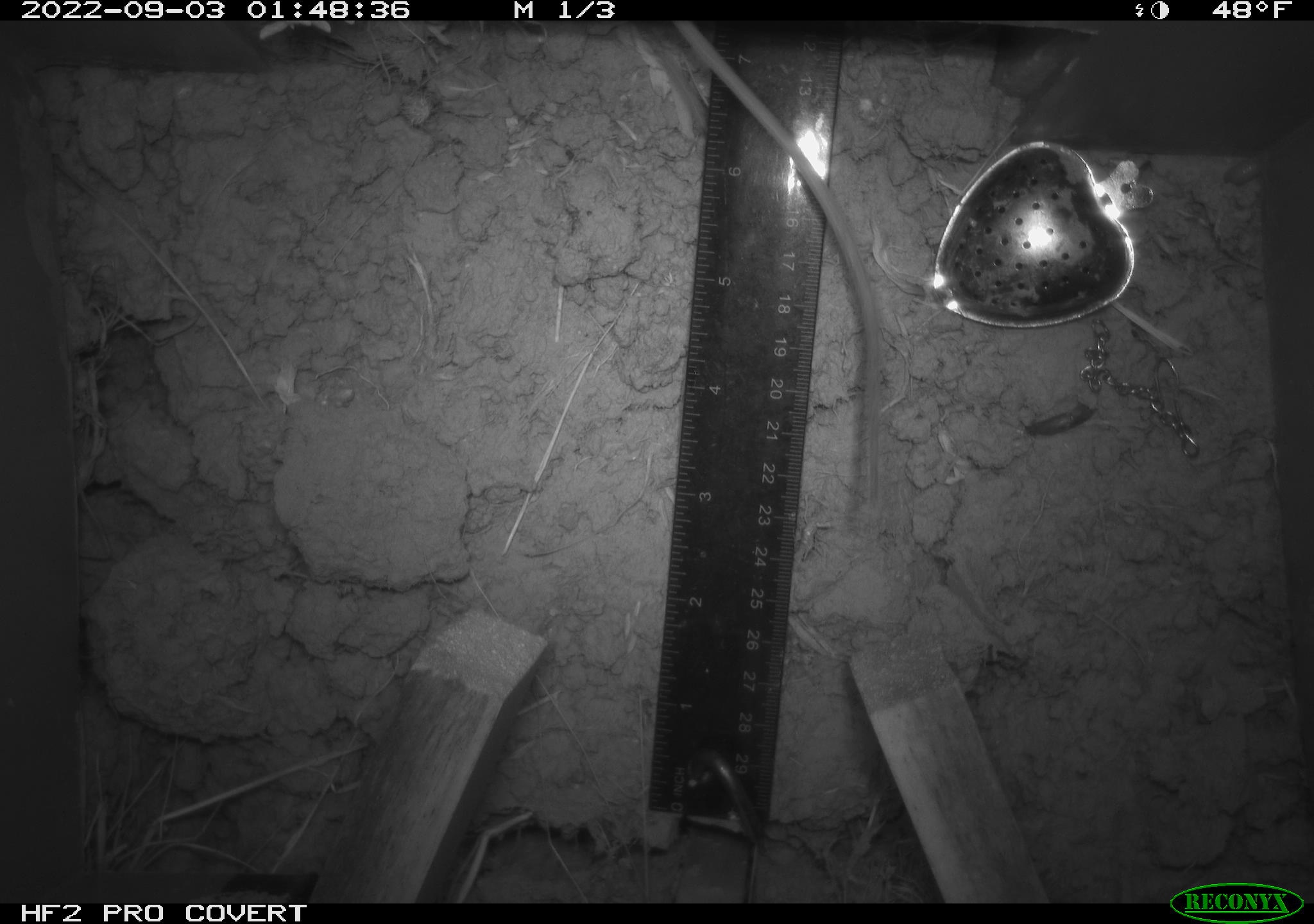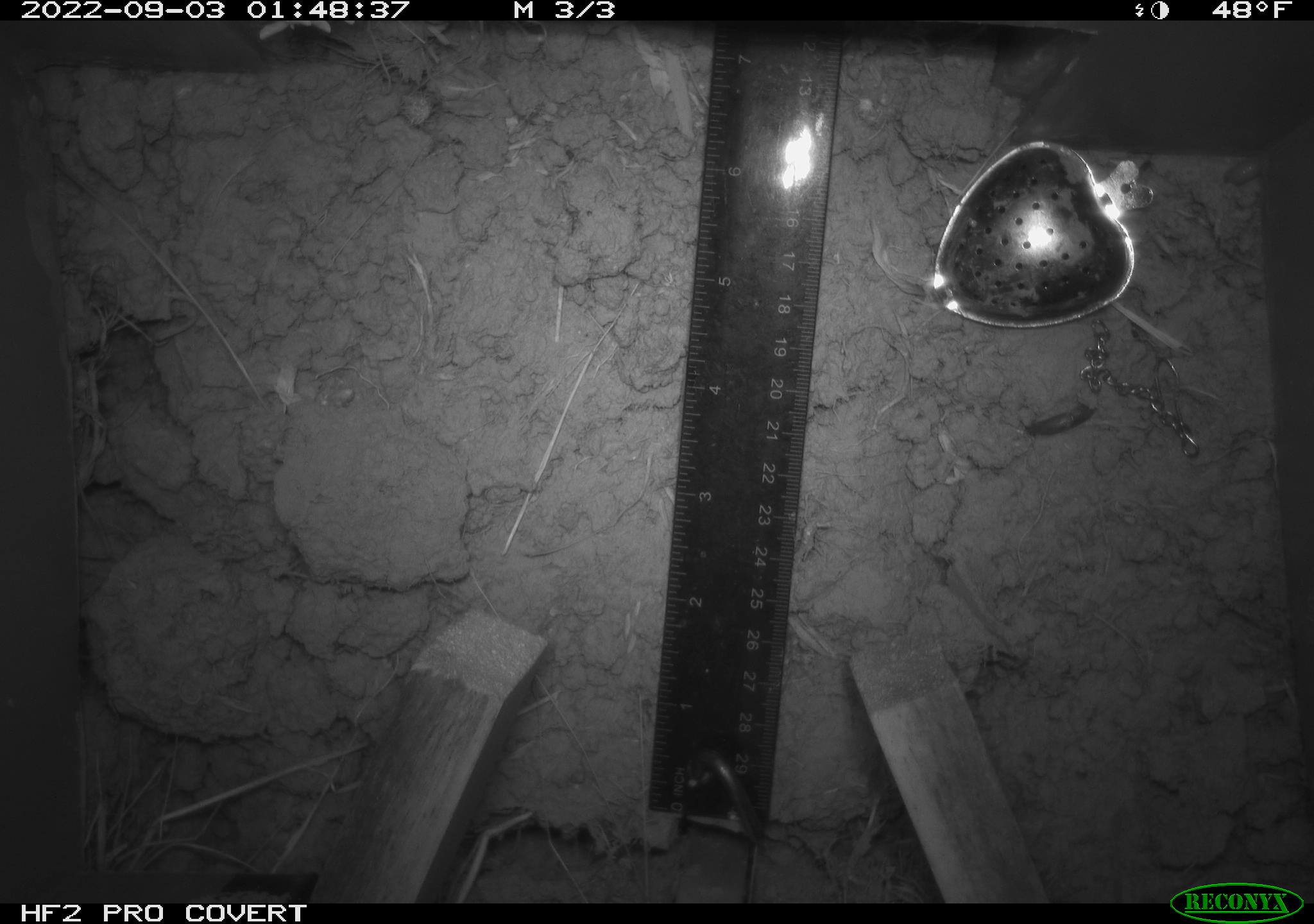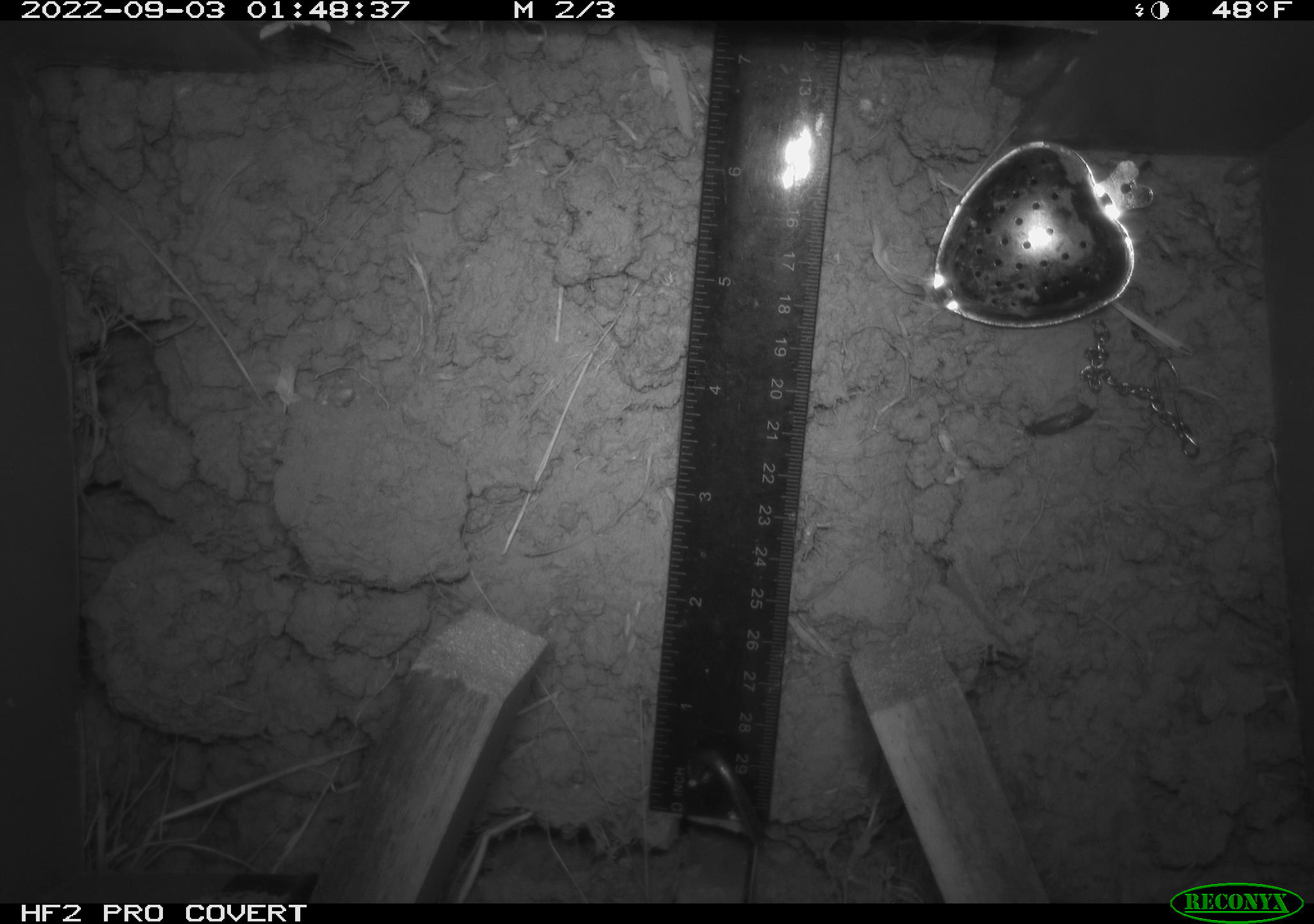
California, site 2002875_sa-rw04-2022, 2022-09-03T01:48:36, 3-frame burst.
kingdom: Animalia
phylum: Chordata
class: Mammalia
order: Rodentia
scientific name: Rodentia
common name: mouse species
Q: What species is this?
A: Mouse species (Rodentia).